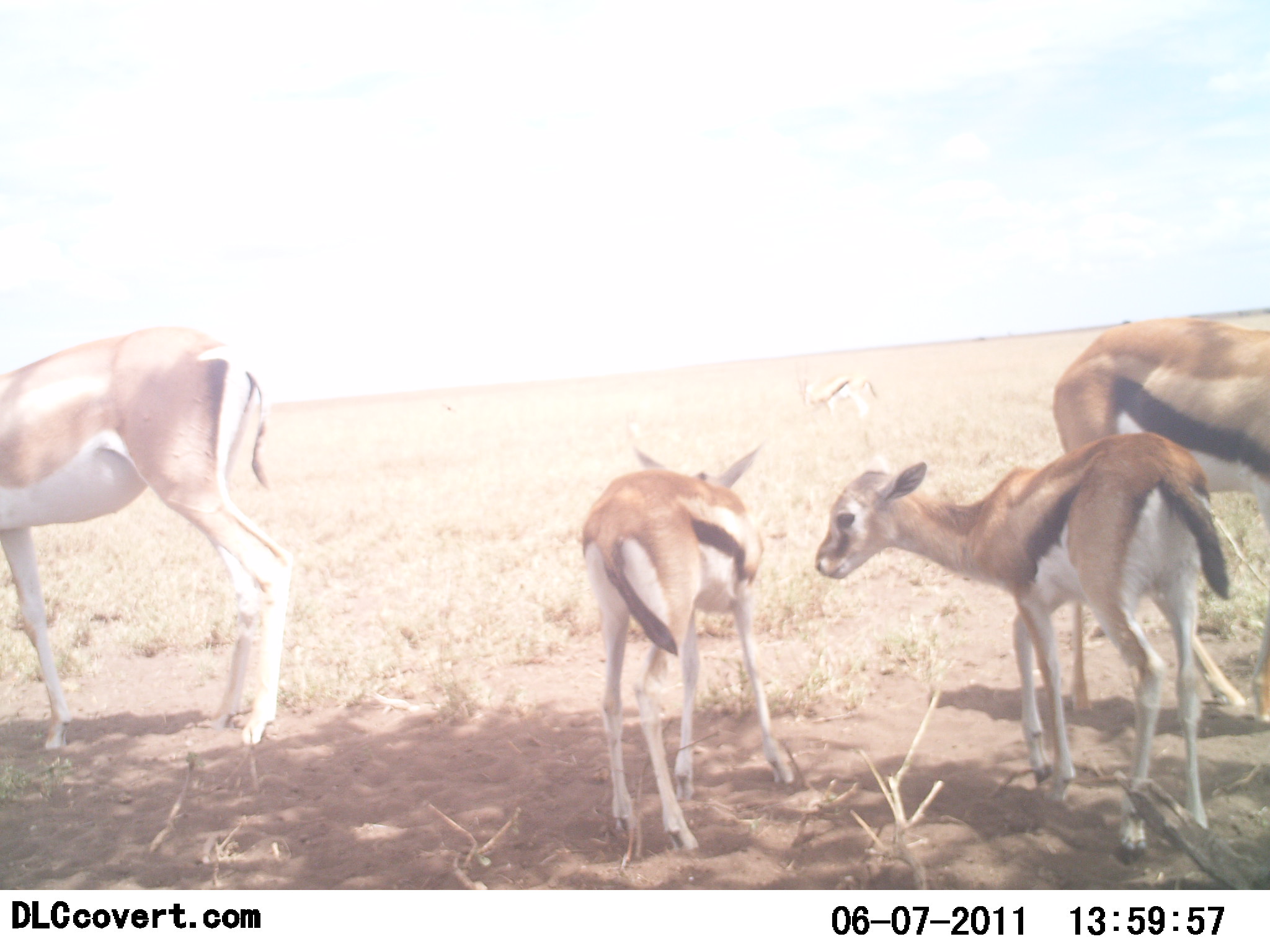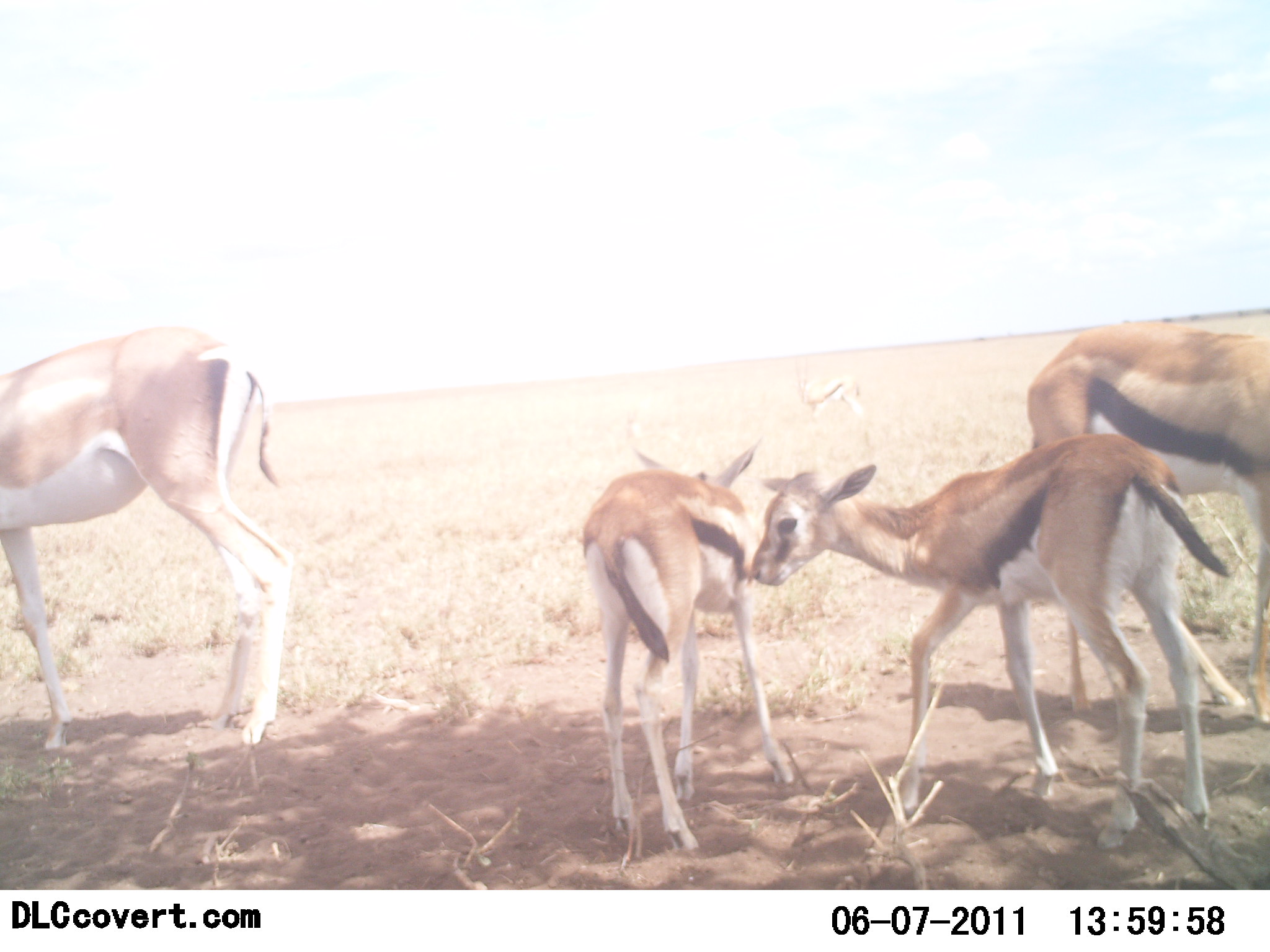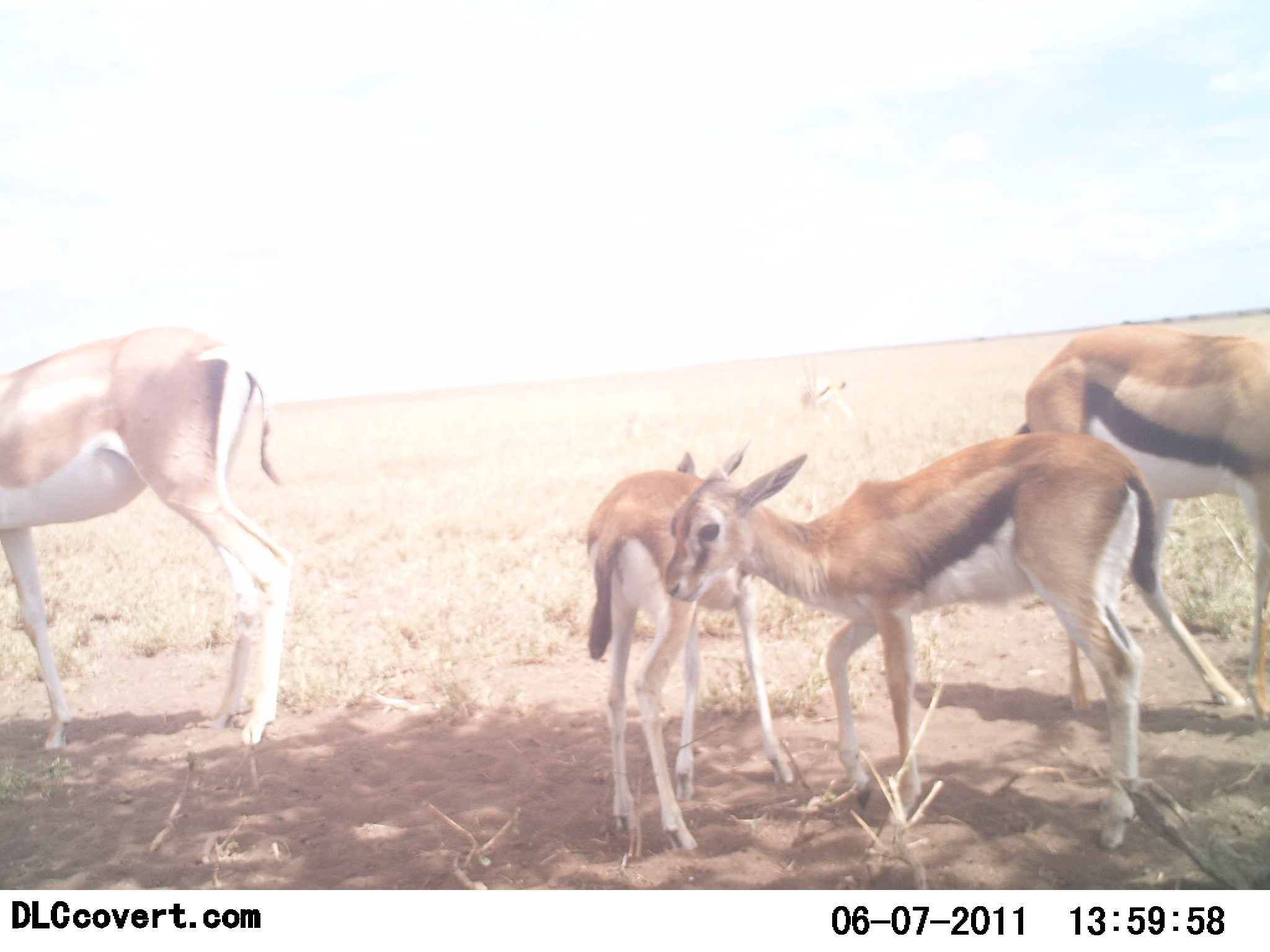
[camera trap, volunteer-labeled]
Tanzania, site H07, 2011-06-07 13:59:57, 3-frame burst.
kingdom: Animalia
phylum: Chordata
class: Mammalia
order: Artiodactyla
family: Bovidae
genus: Eudorcas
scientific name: Eudorcas thomsonii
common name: thomson's gazelle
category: gazellethomsons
Gazellethomsons (thomson's gazelle) (Eudorcas thomsonii), count 4. Behavior (volunteer vote fractions): standing 94%, resting 0%, moving 17%, interacting 11%. Young present (vote fraction): 89%. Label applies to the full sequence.